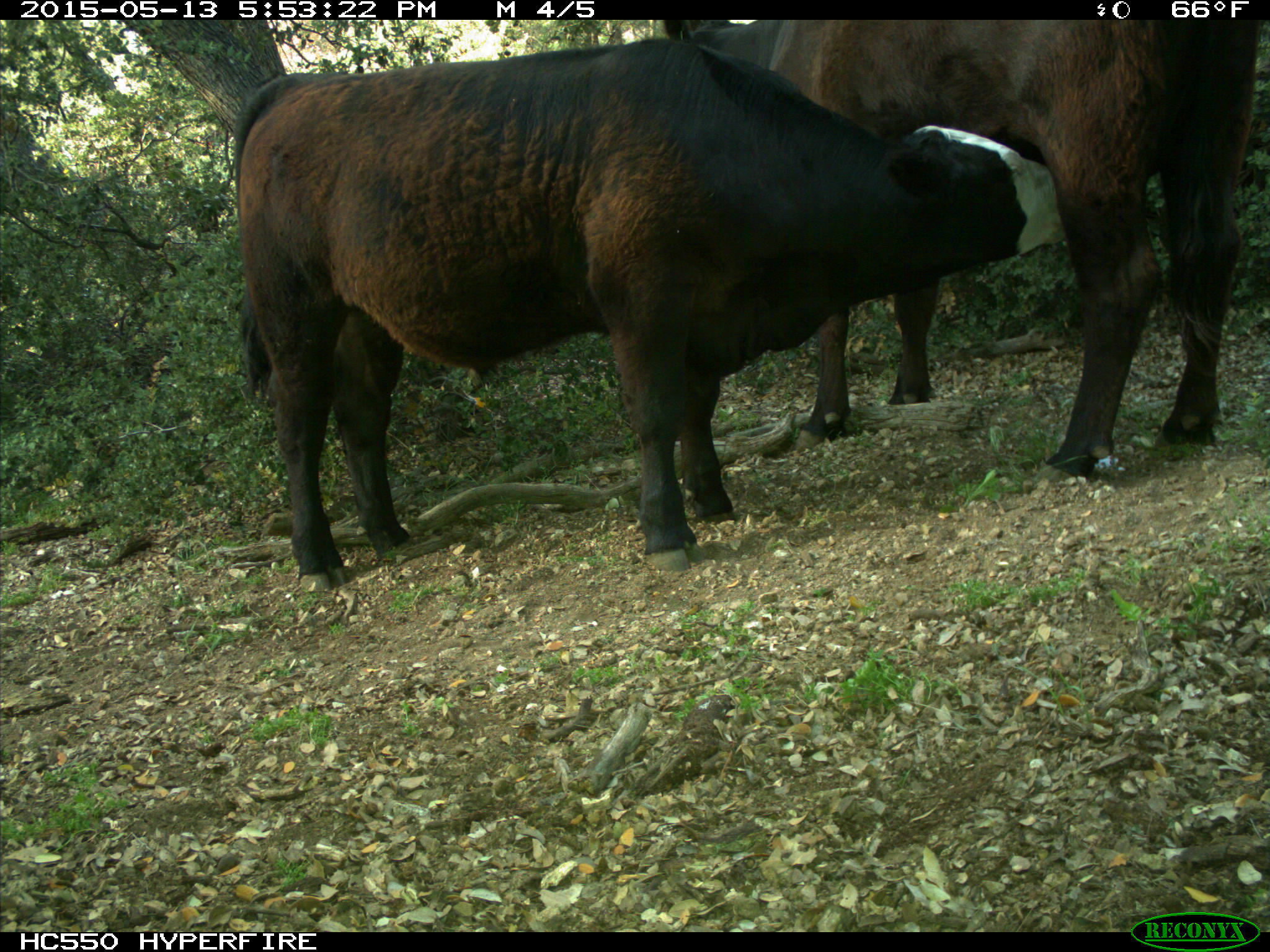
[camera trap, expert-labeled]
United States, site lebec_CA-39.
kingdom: Animalia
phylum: Chordata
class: Mammalia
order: Artiodactyla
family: Bovidae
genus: Bos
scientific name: Bos taurus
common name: domestic cow